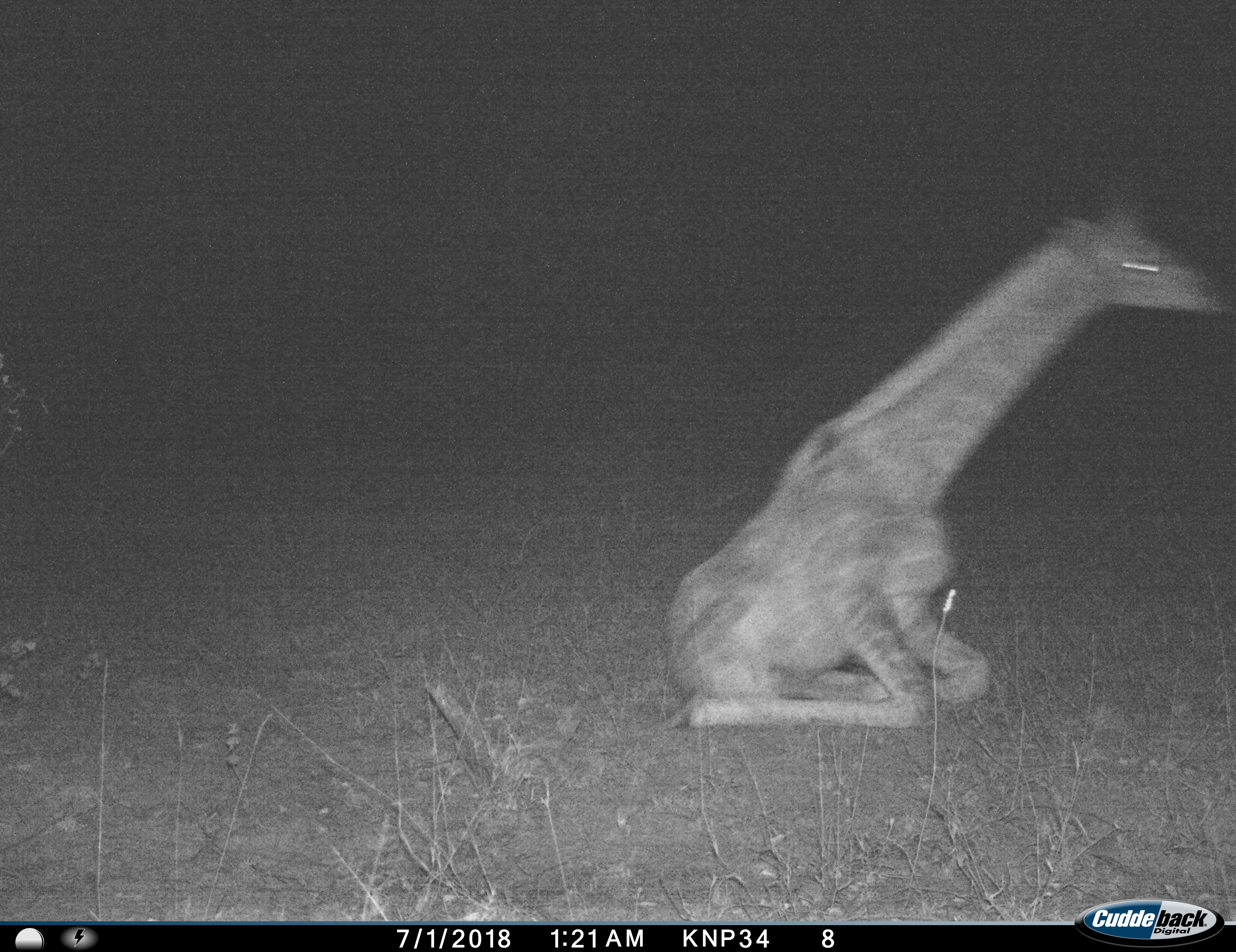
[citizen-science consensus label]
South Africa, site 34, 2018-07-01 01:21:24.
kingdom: Animalia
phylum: Chordata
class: Mammalia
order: Artiodactyla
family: Giraffidae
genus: Giraffa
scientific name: Giraffa camelopardalis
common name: giraffe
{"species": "giraffe (Giraffa camelopardalis)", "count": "1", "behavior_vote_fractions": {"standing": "10%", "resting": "90%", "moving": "10%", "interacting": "0%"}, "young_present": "50%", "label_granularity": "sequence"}